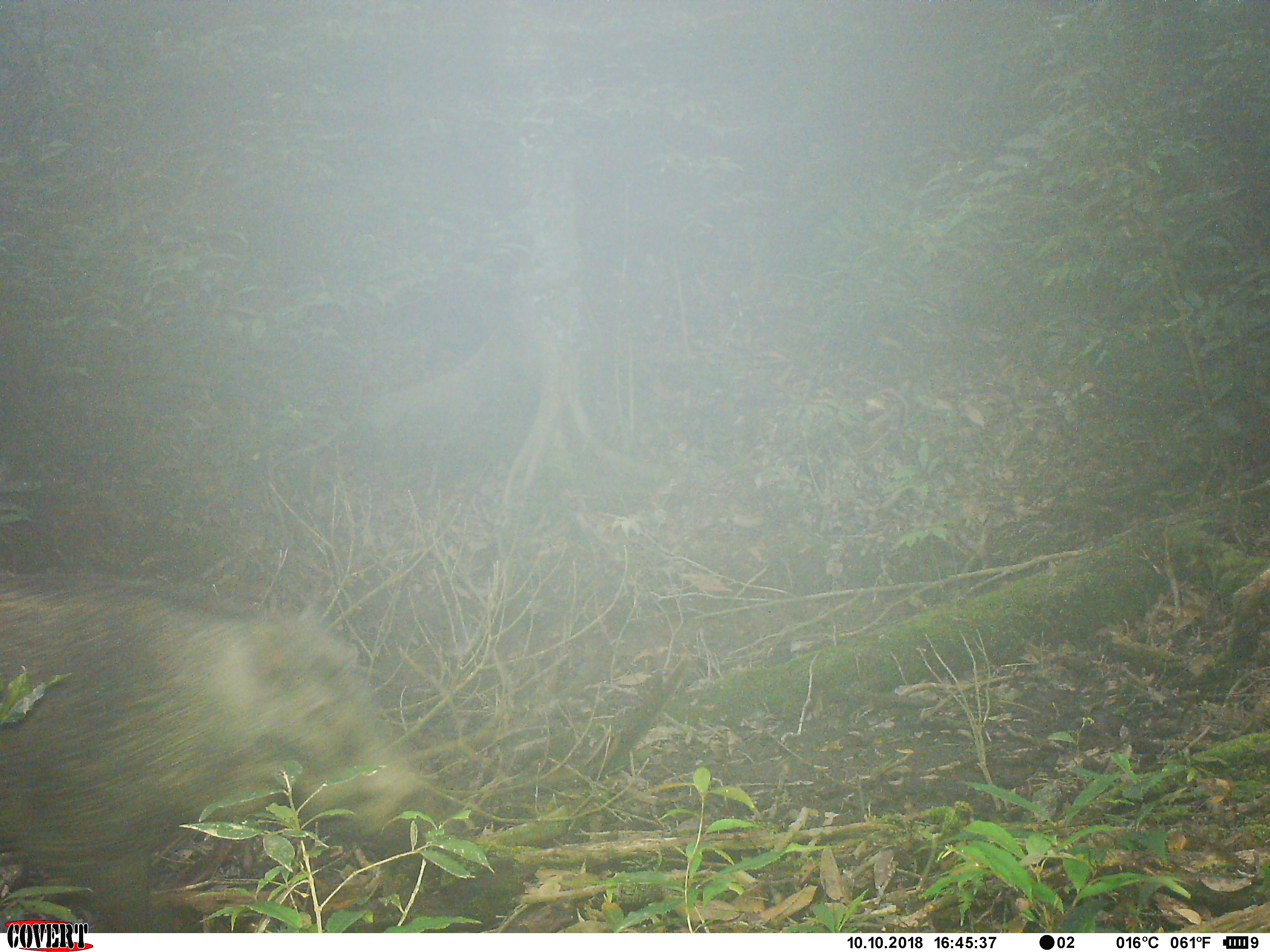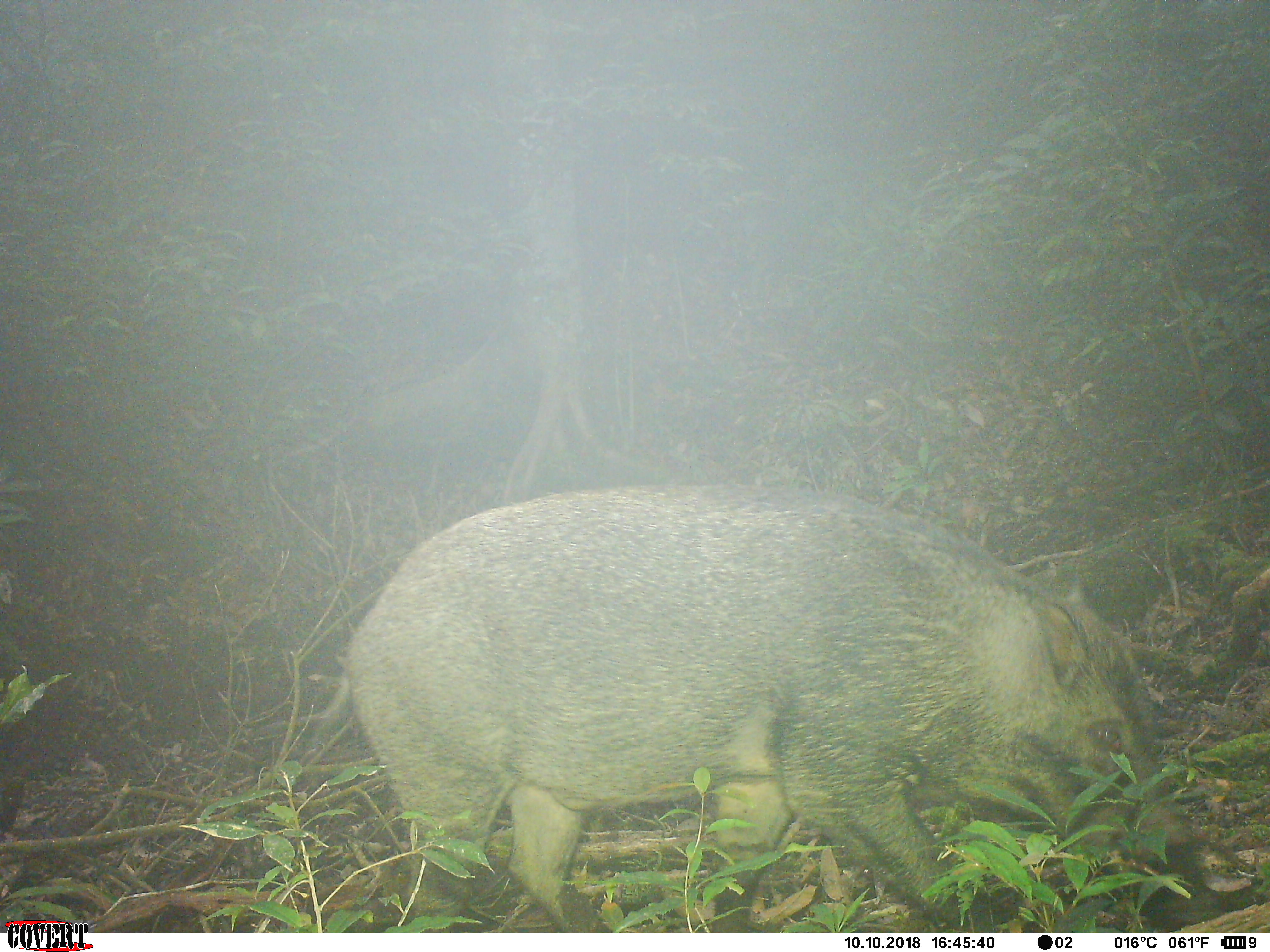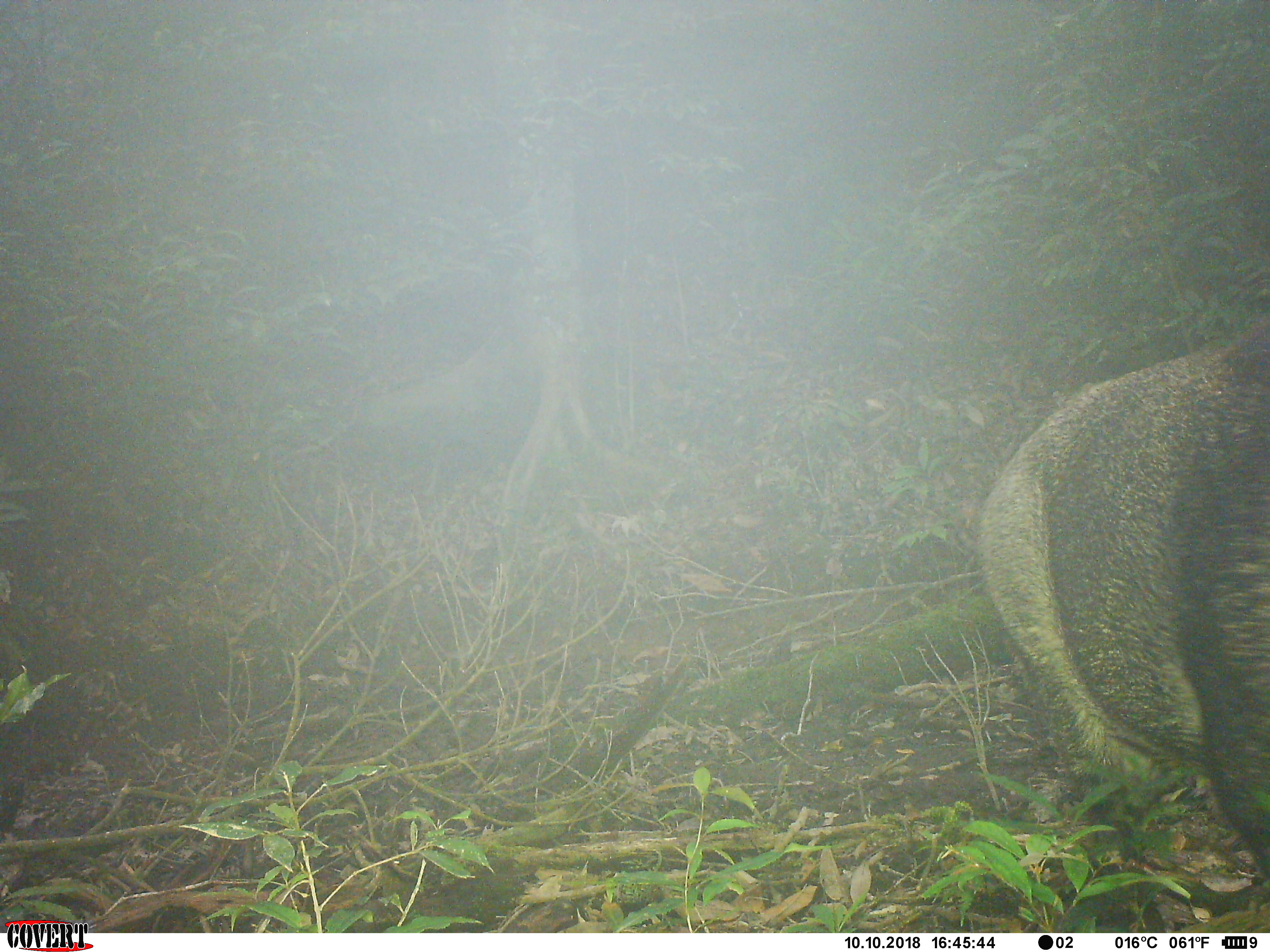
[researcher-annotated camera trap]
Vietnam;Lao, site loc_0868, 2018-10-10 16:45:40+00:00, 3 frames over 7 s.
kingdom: Animalia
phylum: Chordata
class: Mammalia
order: Artiodactyla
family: Suidae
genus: Sus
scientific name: Sus scrofa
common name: eurasian wild pig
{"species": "eurasian wild pig (Sus scrofa)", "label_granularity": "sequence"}